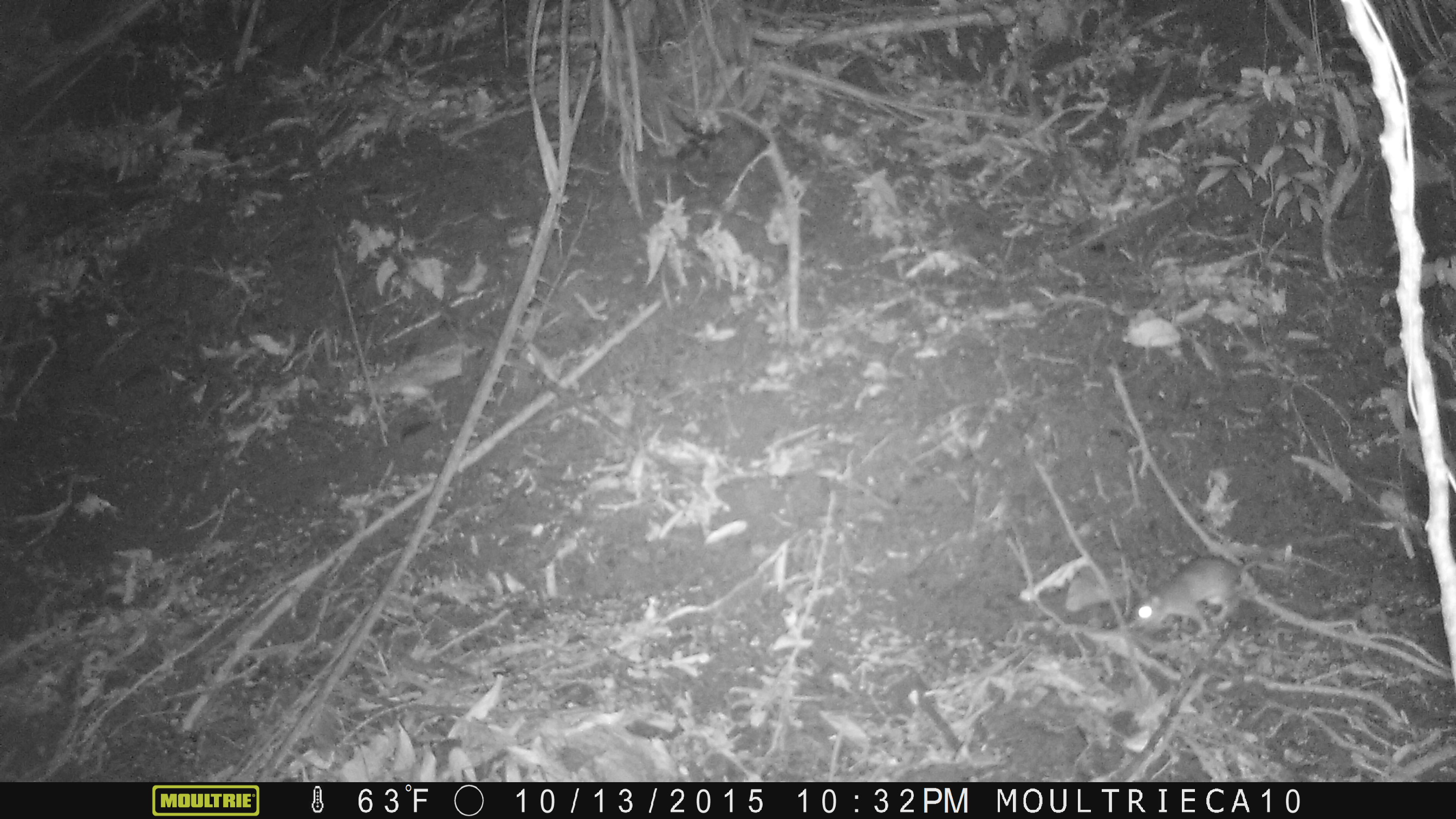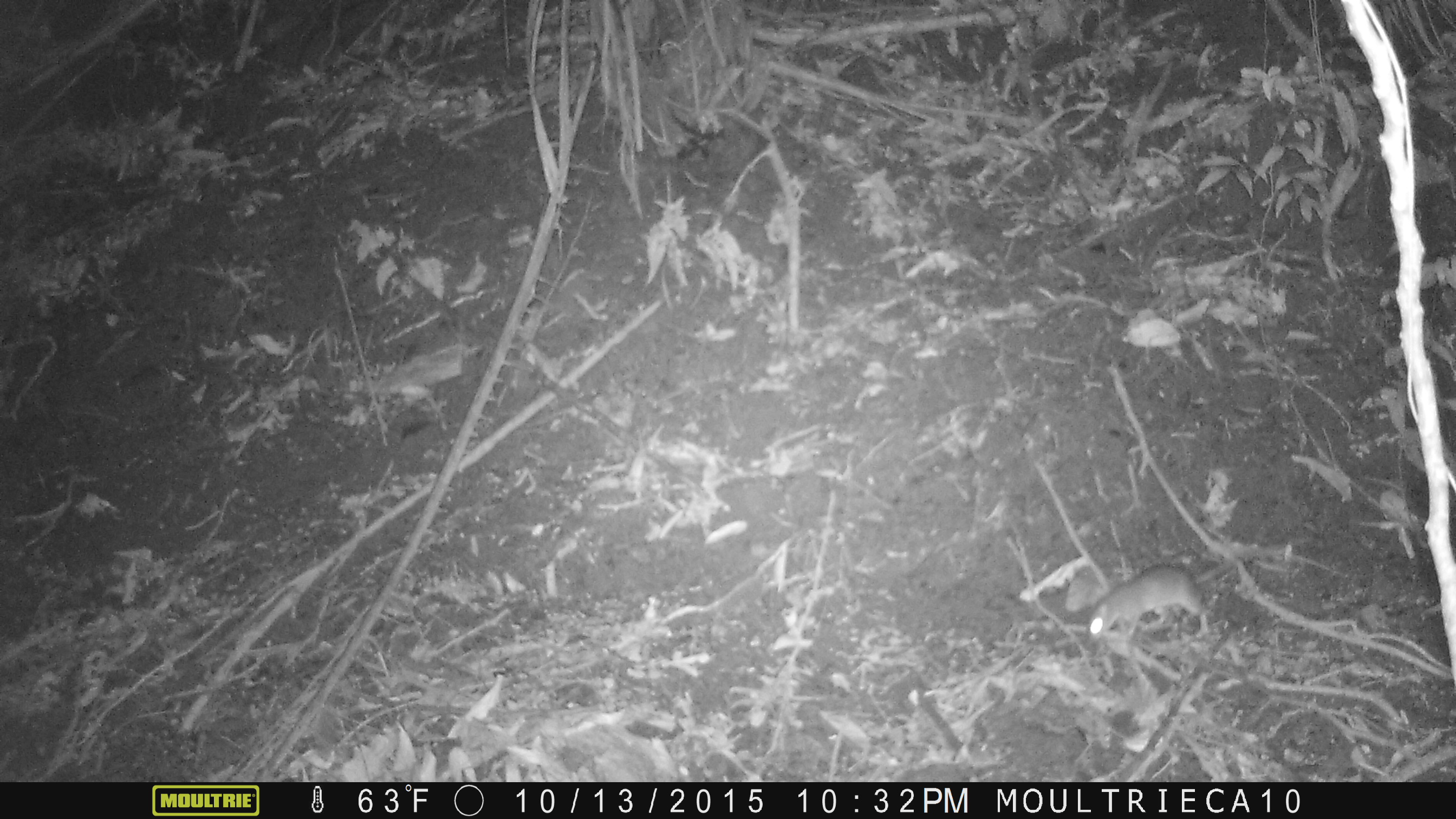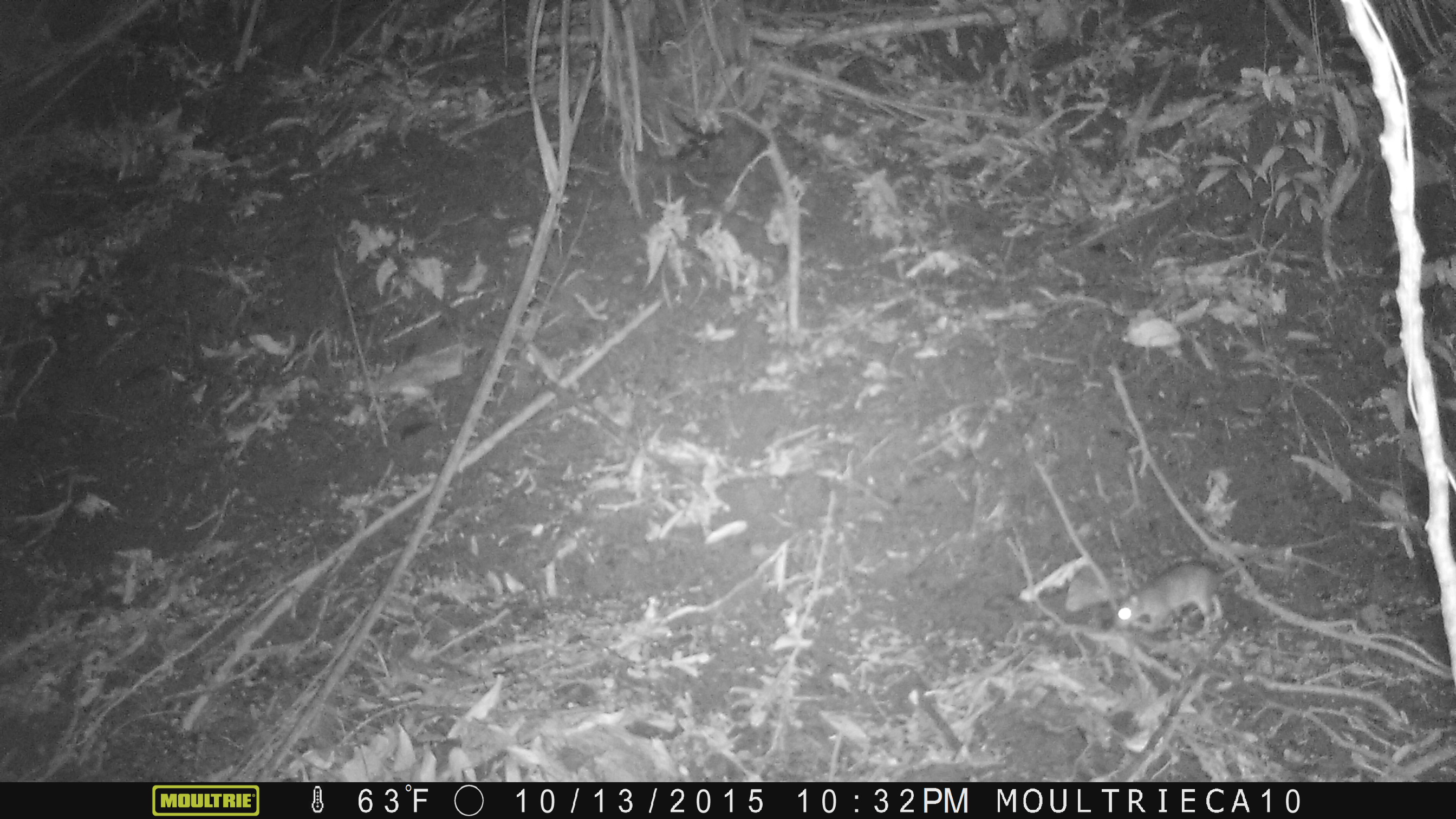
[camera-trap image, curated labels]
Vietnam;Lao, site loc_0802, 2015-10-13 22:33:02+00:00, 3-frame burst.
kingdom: Animalia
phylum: Chordata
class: Mammalia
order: Rodentia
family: Muridae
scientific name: Muridae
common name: old-world mice and rats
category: unidentified murid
Unidentified murid (old-world mice and rats) (Muridae). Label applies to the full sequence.